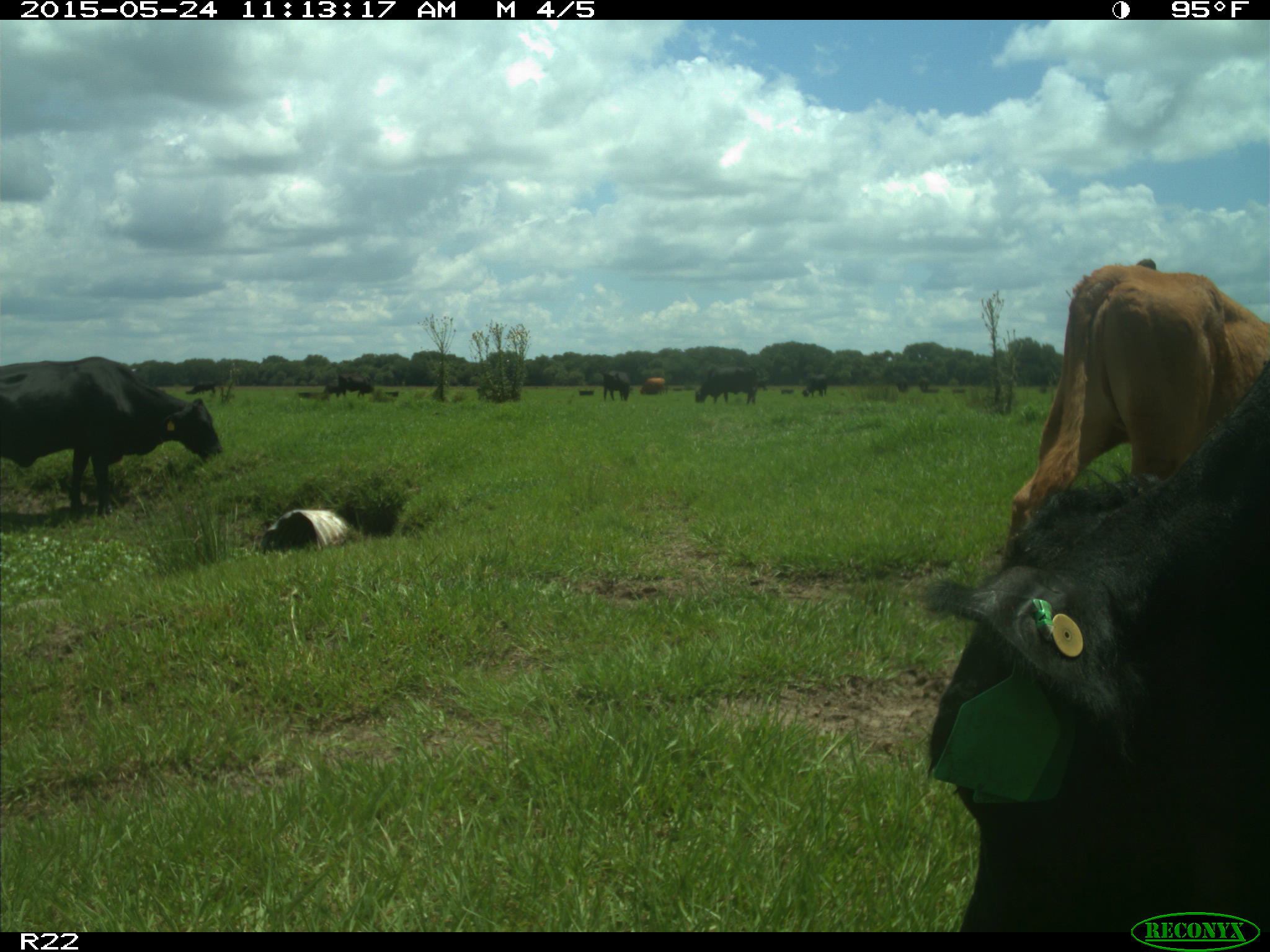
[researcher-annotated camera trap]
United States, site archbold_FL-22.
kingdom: Animalia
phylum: Chordata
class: Mammalia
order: Artiodactyla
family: Bovidae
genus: Bos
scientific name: Bos taurus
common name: domestic cow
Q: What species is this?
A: Bos taurus (domestic cow).